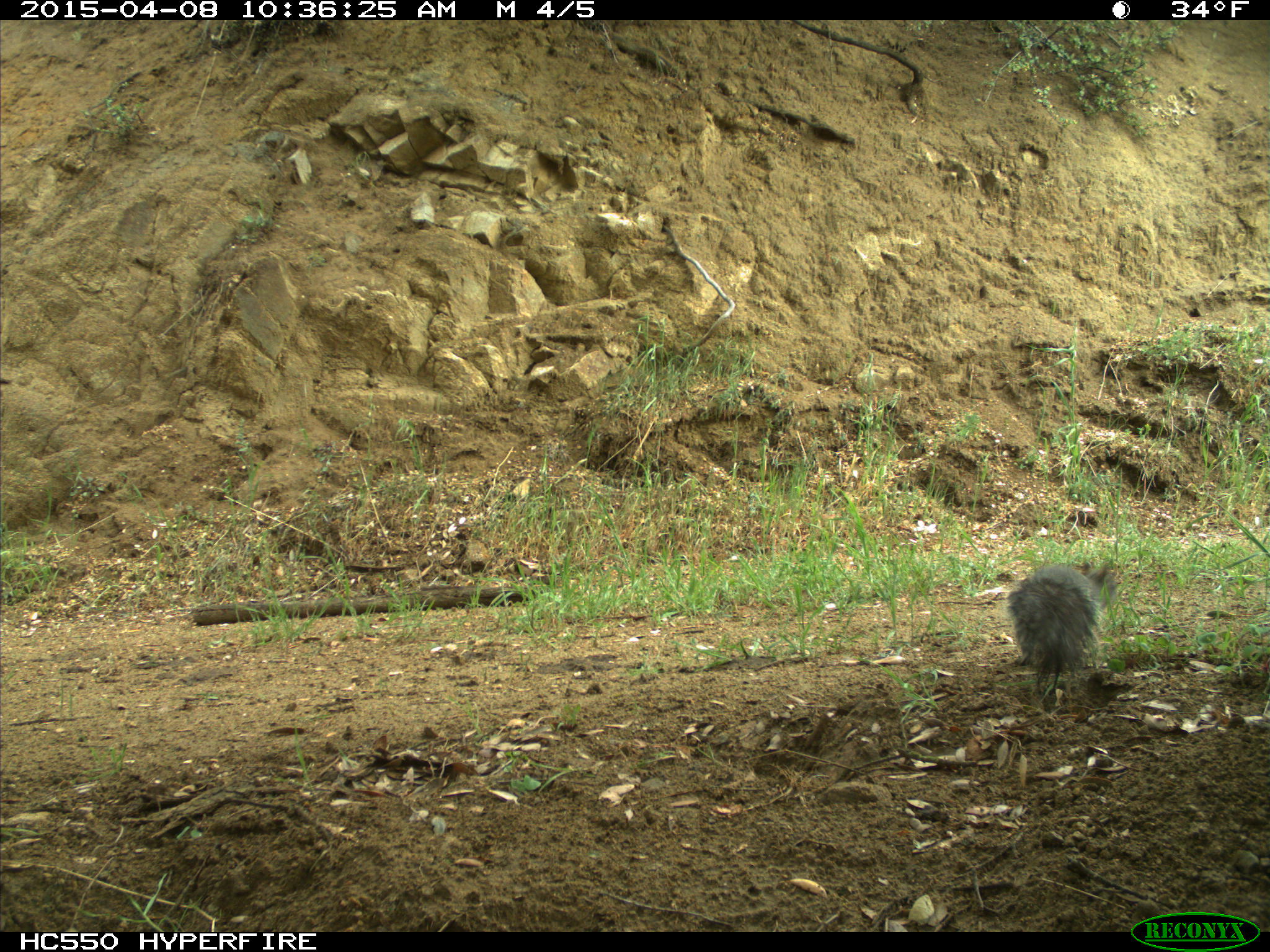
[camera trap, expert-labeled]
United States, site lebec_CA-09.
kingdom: Animalia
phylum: Chordata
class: Mammalia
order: Rodentia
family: Sciuridae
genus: Sciurus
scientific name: Sciurus carolinensis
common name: eastern gray squirrel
Sciurus carolinensis (eastern gray squirrel).